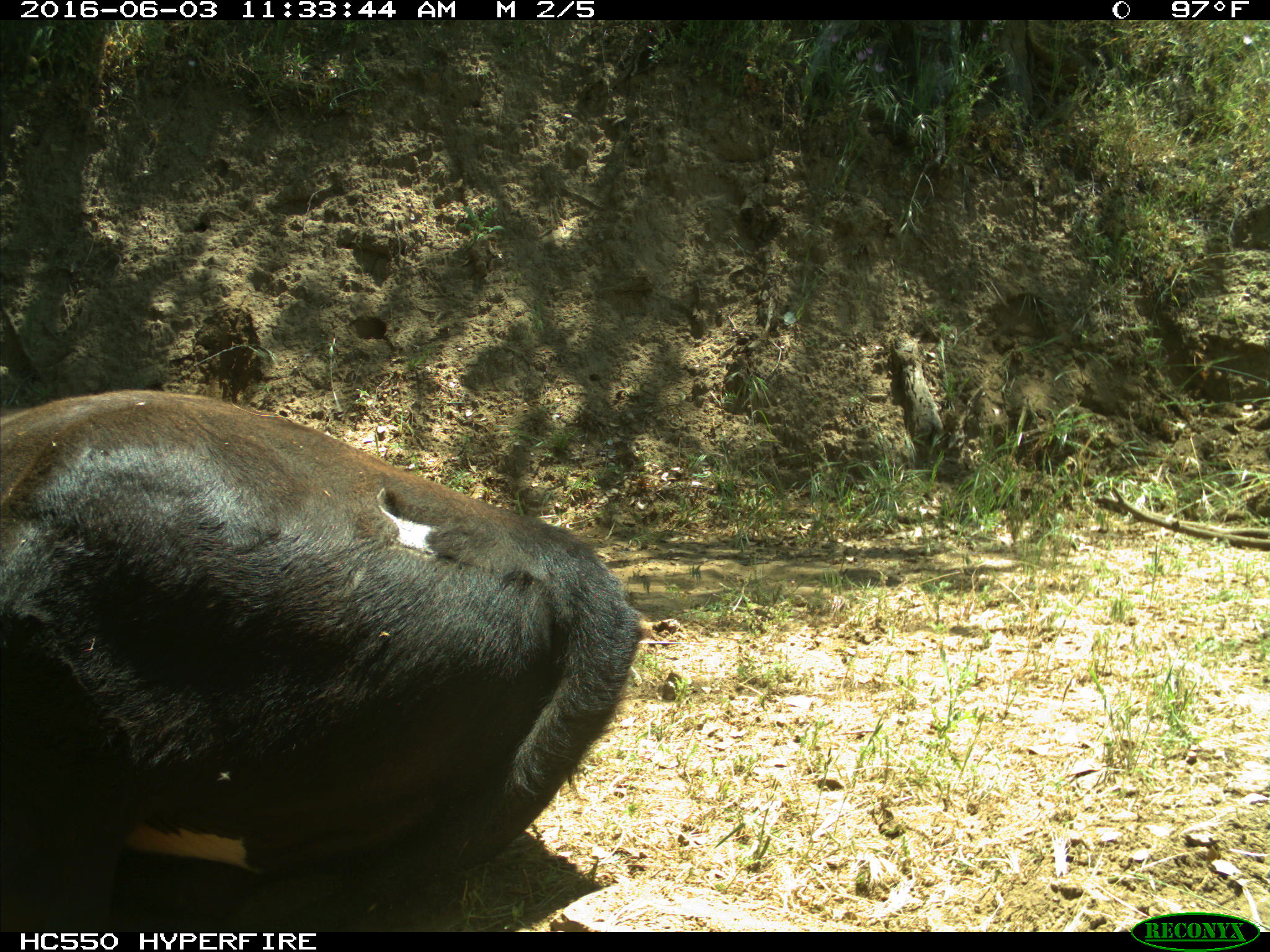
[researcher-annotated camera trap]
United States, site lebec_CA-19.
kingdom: Animalia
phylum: Chordata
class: Mammalia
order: Artiodactyla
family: Bovidae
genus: Bos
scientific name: Bos taurus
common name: domestic cow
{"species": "Bos taurus (domestic cow)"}